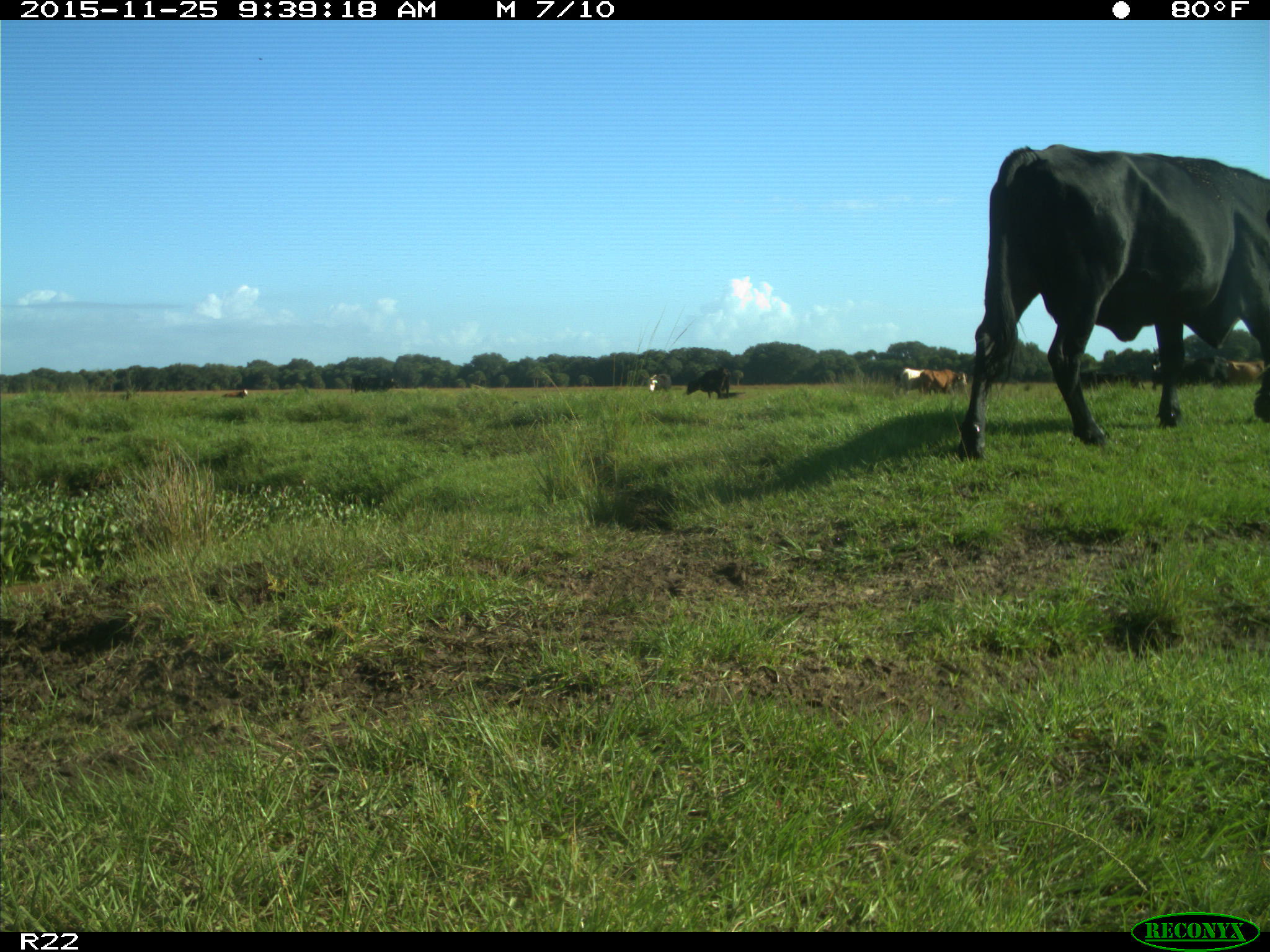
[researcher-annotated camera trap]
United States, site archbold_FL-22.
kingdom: Animalia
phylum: Chordata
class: Mammalia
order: Artiodactyla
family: Bovidae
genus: Bos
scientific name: Bos taurus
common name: domestic cow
Bos taurus (domestic cow).